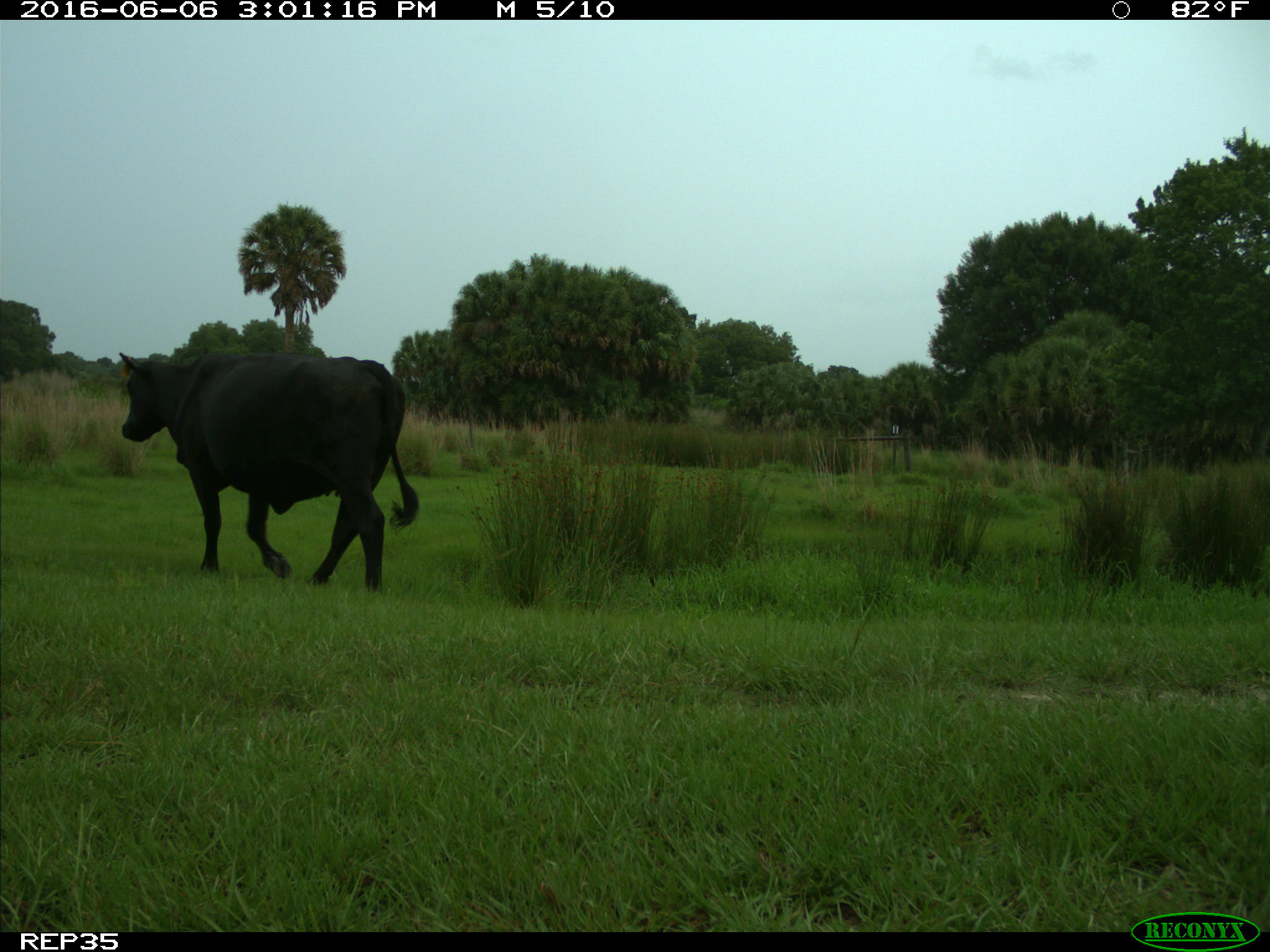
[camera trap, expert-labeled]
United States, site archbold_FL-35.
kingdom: Animalia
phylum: Chordata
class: Mammalia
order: Artiodactyla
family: Bovidae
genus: Bos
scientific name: Bos taurus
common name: domestic cow